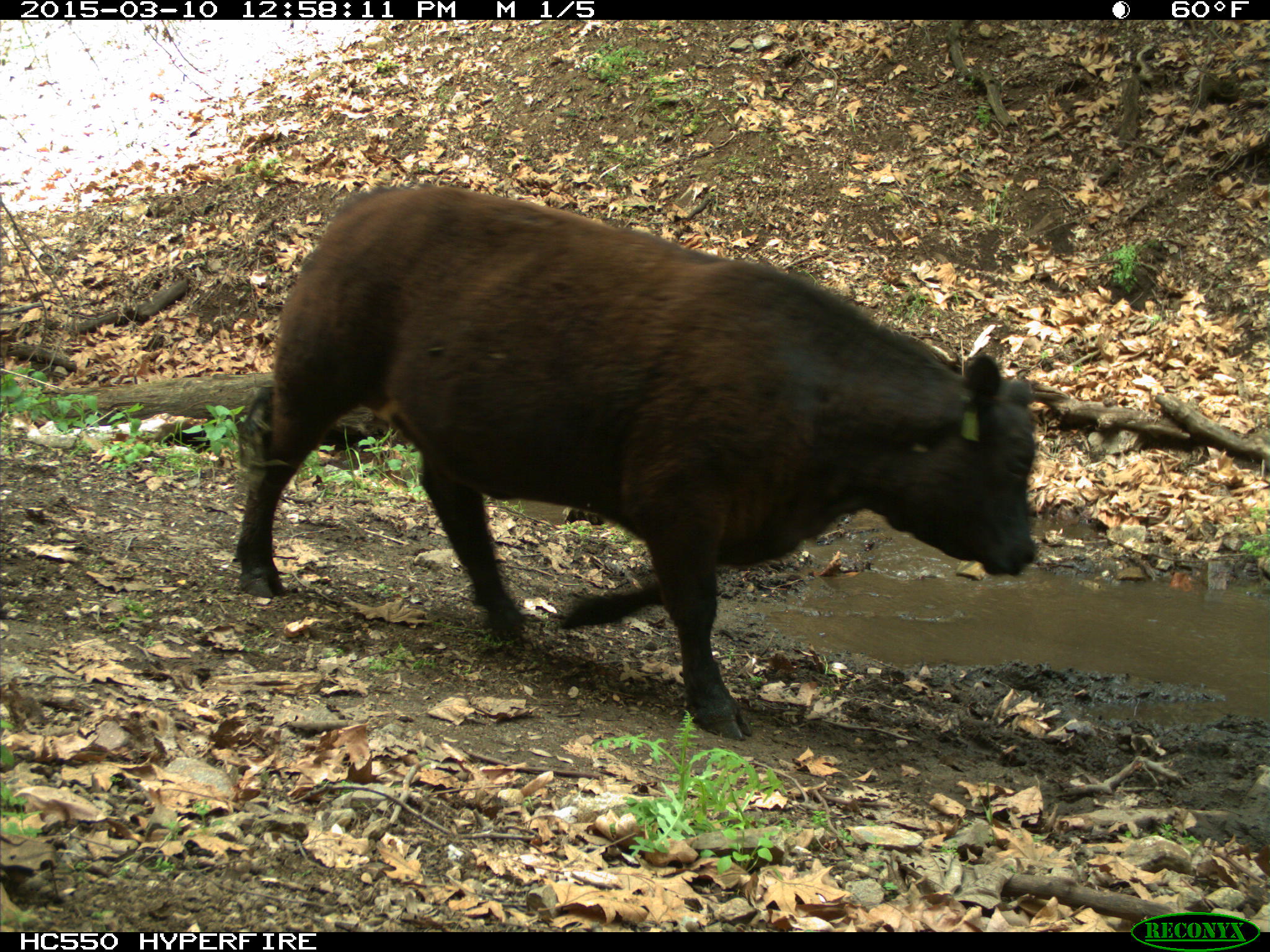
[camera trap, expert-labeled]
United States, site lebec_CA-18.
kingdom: Animalia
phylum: Chordata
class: Mammalia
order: Artiodactyla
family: Bovidae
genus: Bos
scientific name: Bos taurus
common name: domestic cow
Bos taurus (domestic cow).